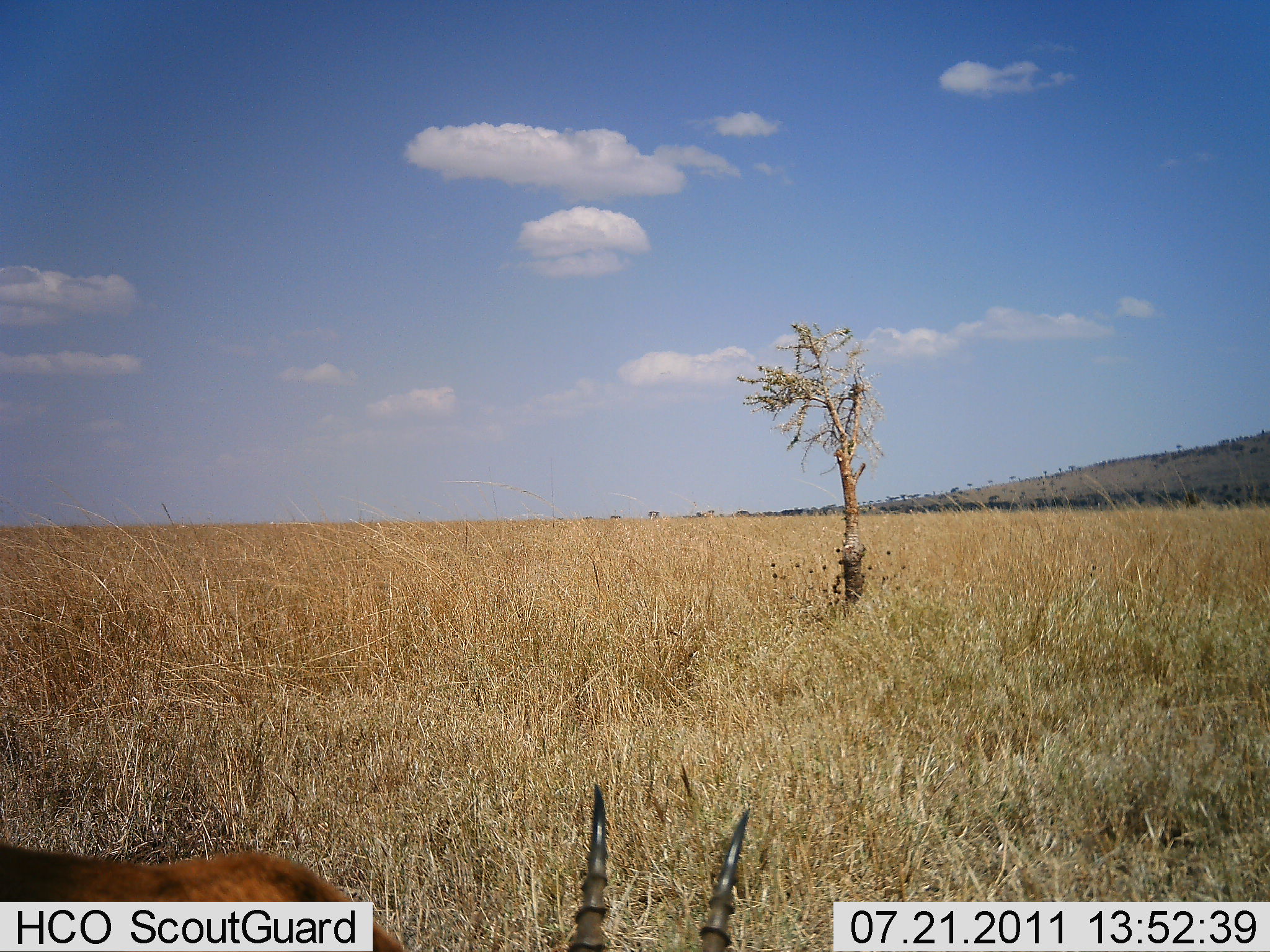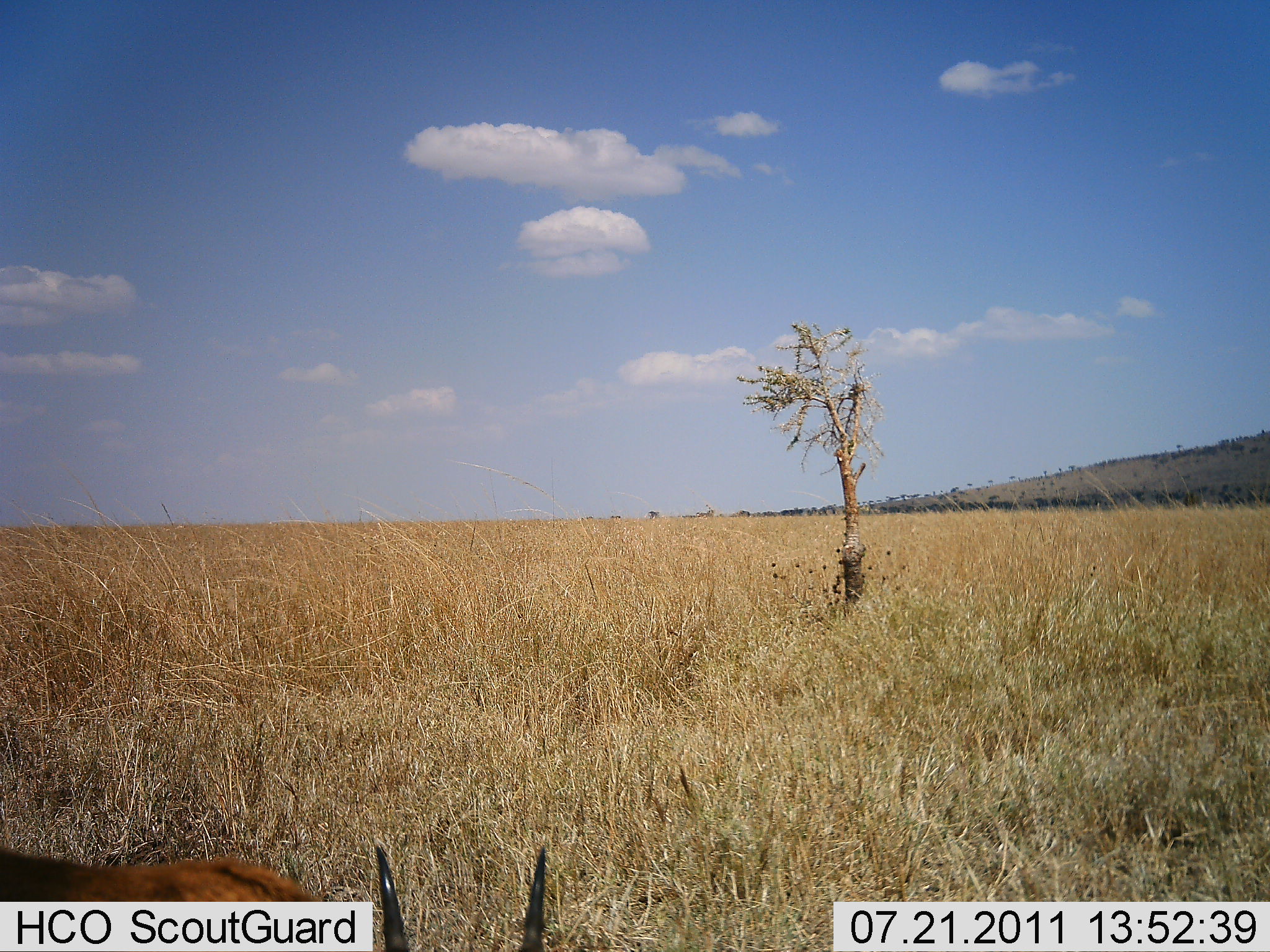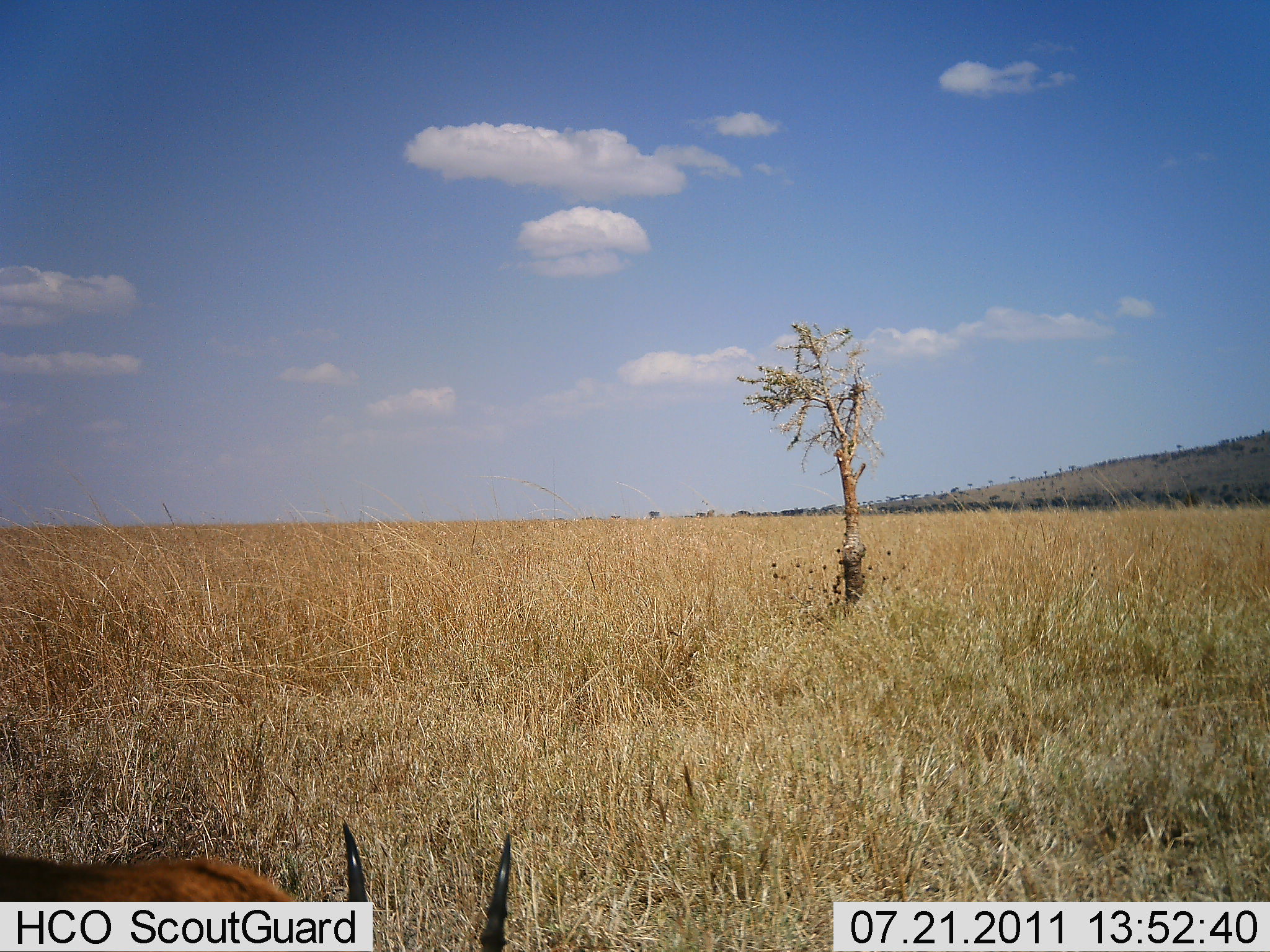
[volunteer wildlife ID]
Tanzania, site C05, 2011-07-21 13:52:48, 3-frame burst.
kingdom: Animalia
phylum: Chordata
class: Mammalia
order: Artiodactyla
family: Bovidae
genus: Eudorcas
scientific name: Eudorcas thomsonii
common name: thomson's gazelle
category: gazellethomsons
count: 1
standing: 22%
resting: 0%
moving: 0%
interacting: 0%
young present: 0%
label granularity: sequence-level